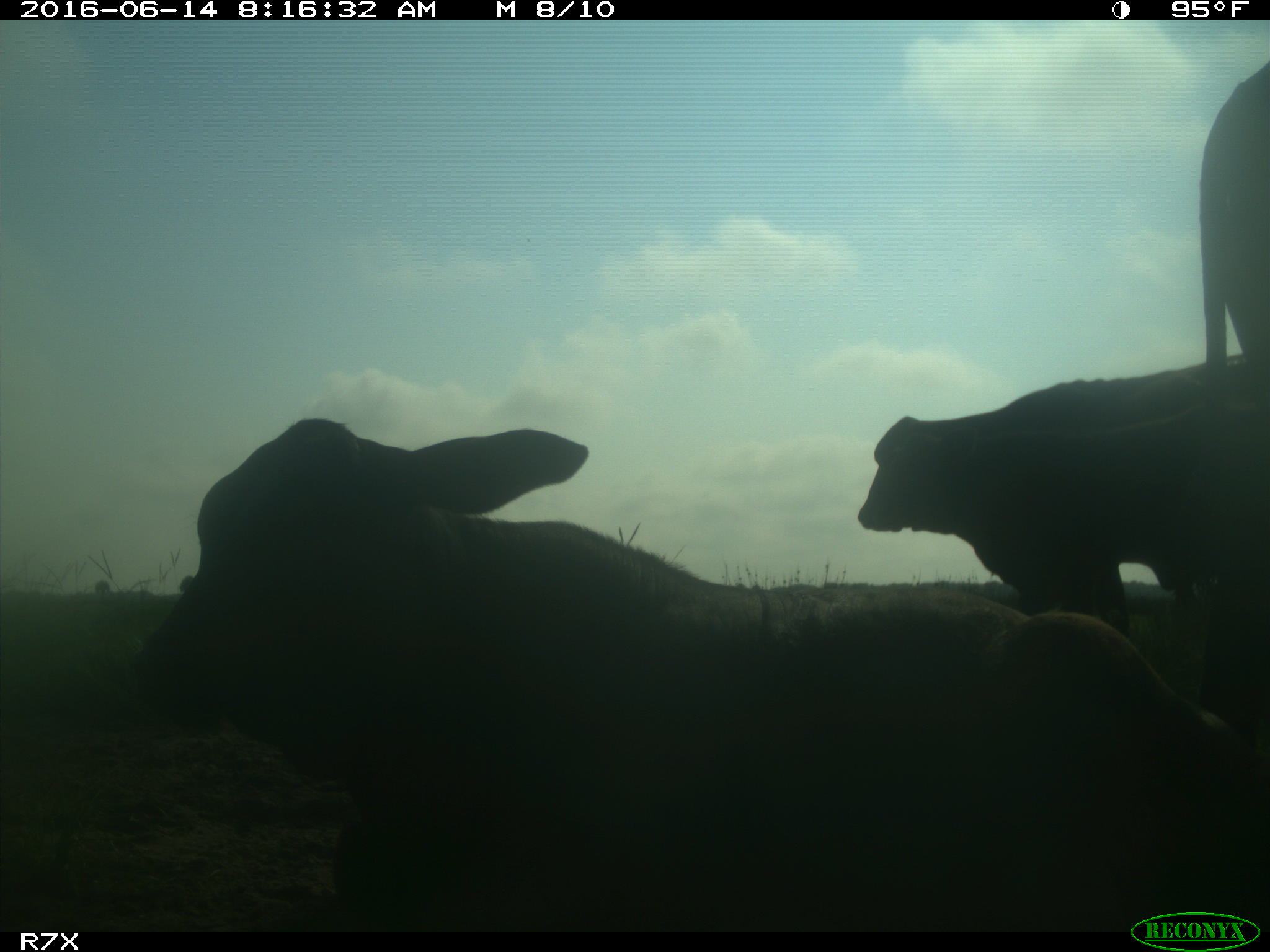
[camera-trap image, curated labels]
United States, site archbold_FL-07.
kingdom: Animalia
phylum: Chordata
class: Mammalia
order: Artiodactyla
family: Bovidae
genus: Bos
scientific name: Bos taurus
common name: domestic cow